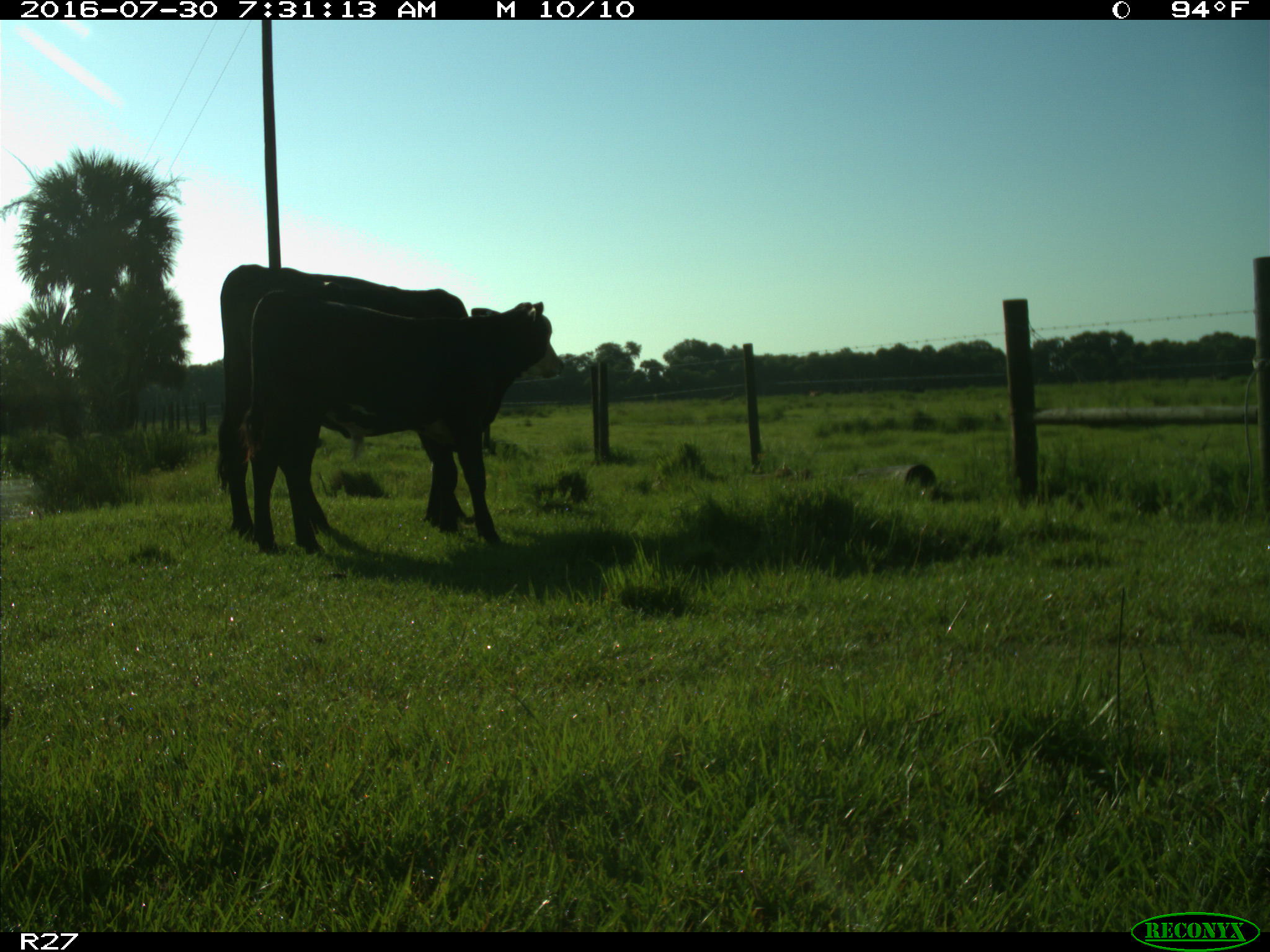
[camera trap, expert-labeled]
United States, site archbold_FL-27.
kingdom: Animalia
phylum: Chordata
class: Mammalia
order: Artiodactyla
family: Bovidae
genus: Bos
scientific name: Bos taurus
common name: domestic cow